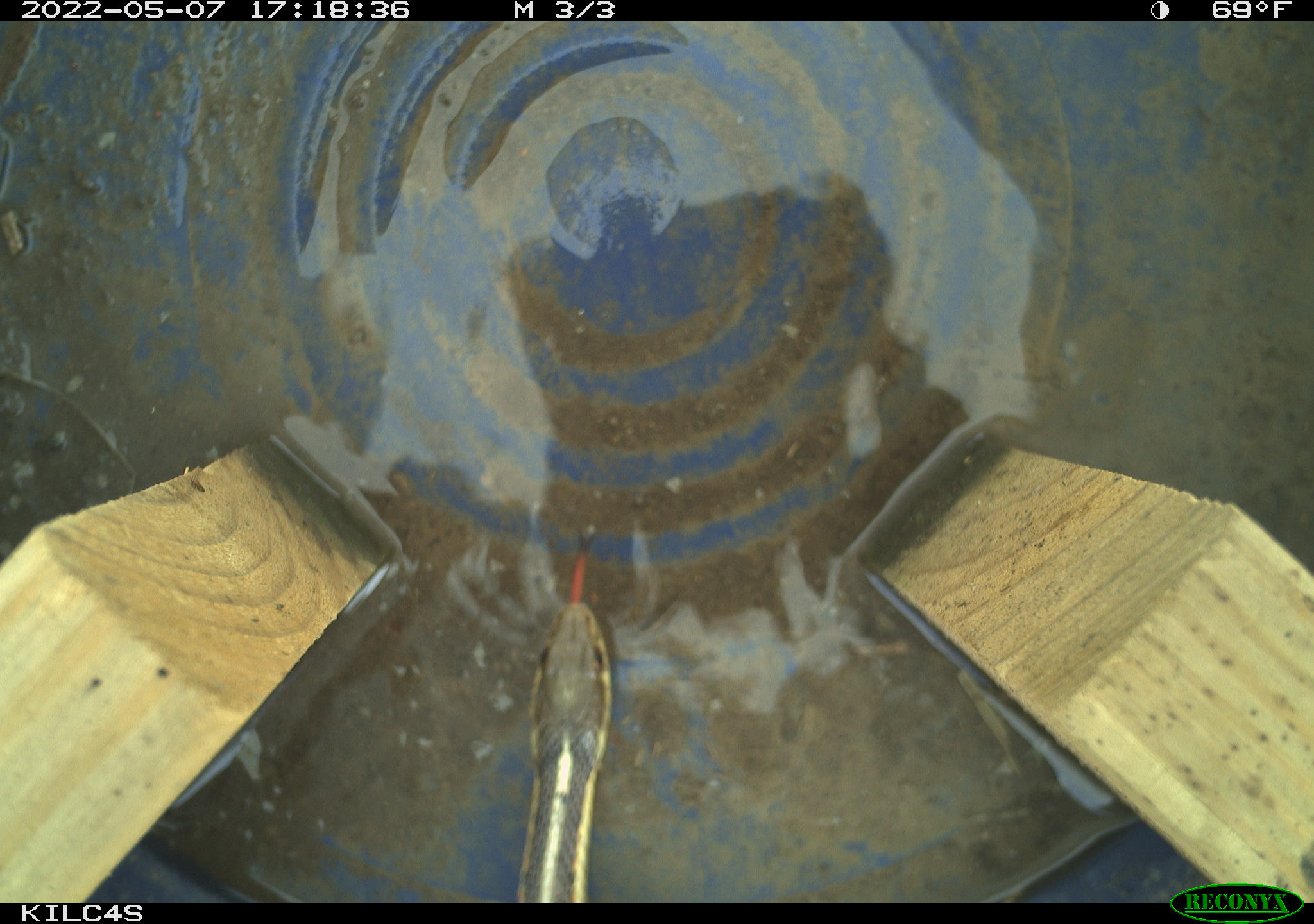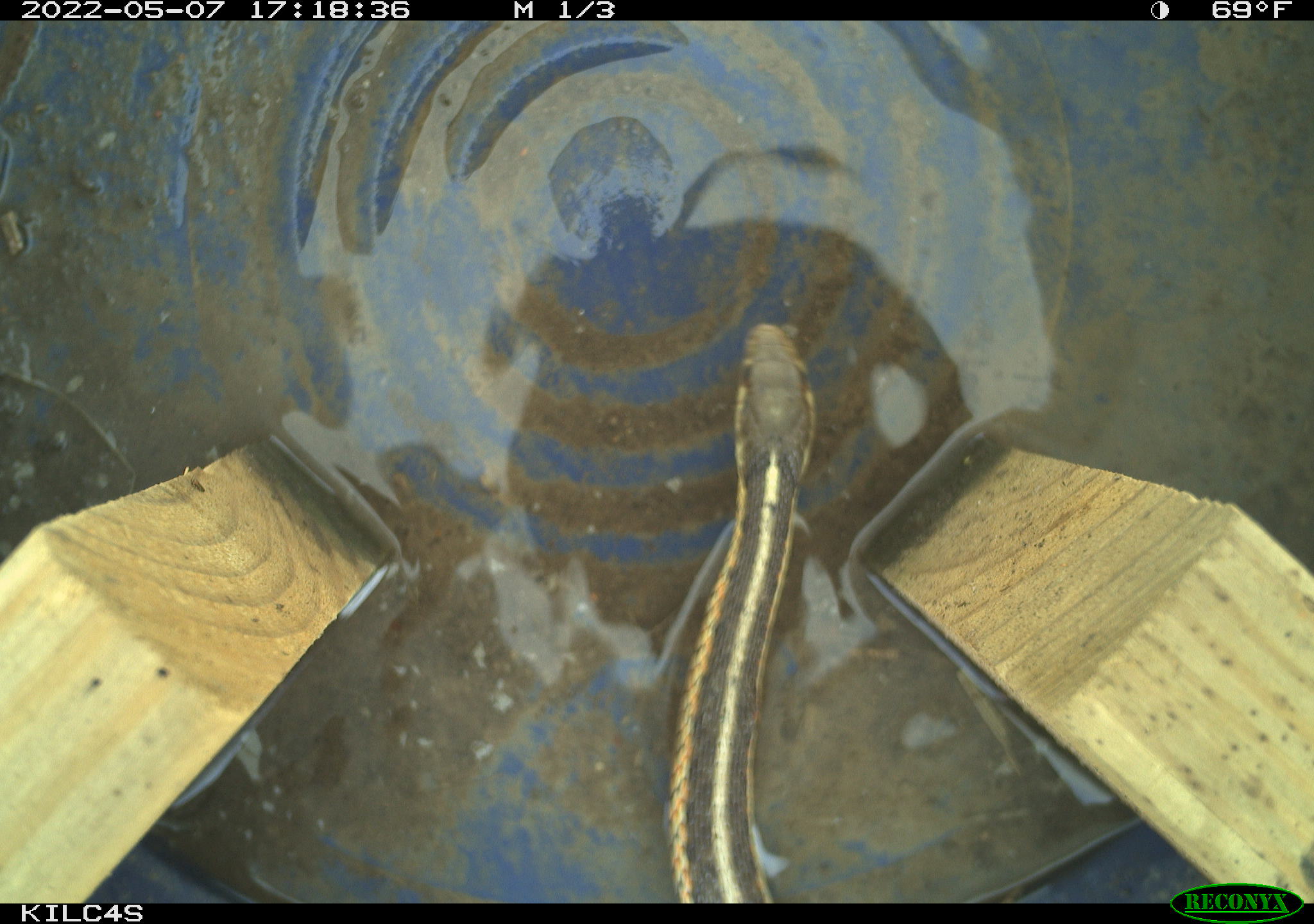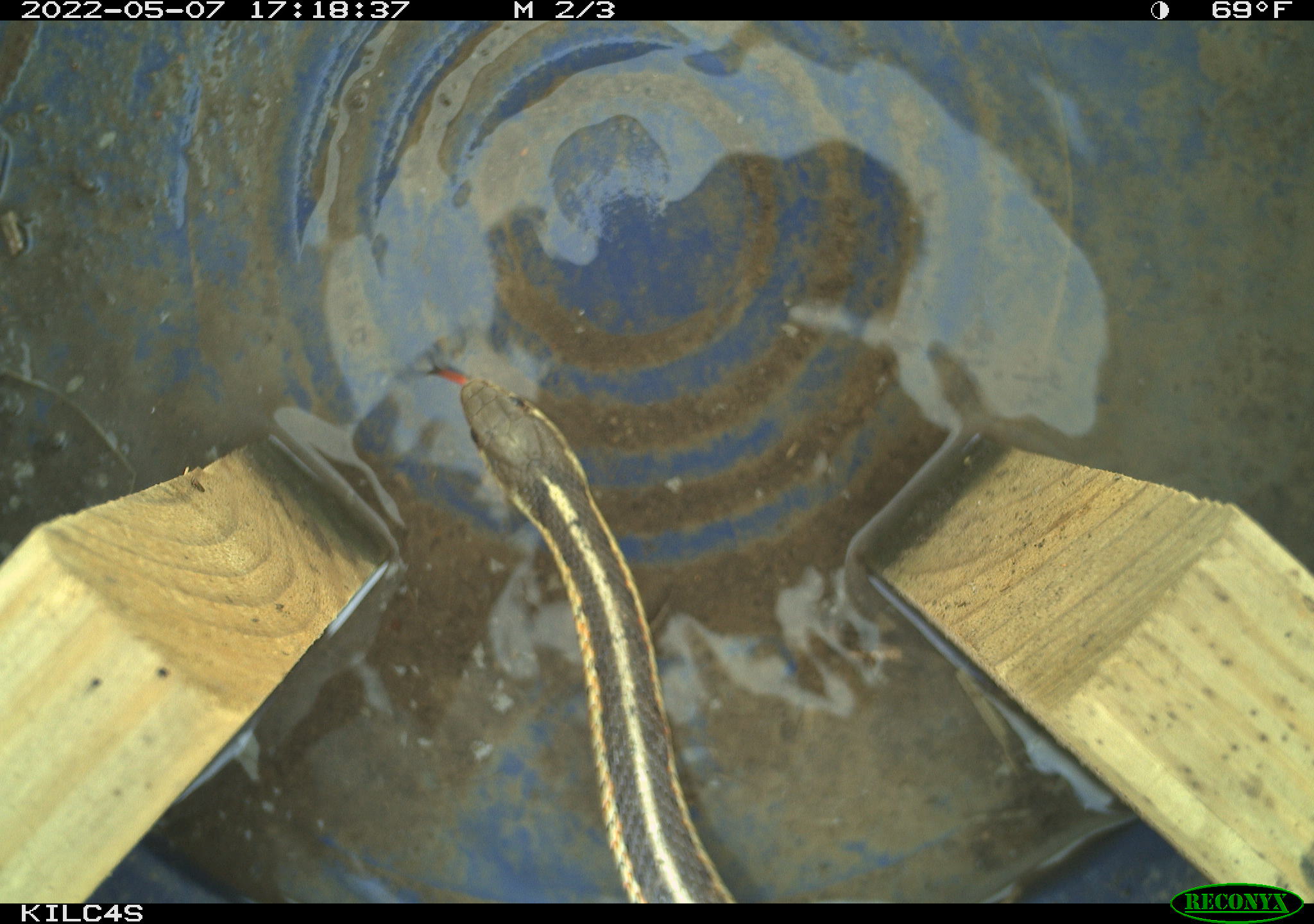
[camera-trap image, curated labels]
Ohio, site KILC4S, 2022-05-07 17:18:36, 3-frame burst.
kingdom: Animalia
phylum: Chordata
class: Reptilia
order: Squamata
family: Colubridae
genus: Thamnophis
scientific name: Thamnophis sirtalis sirtalis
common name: eastern gartersnake